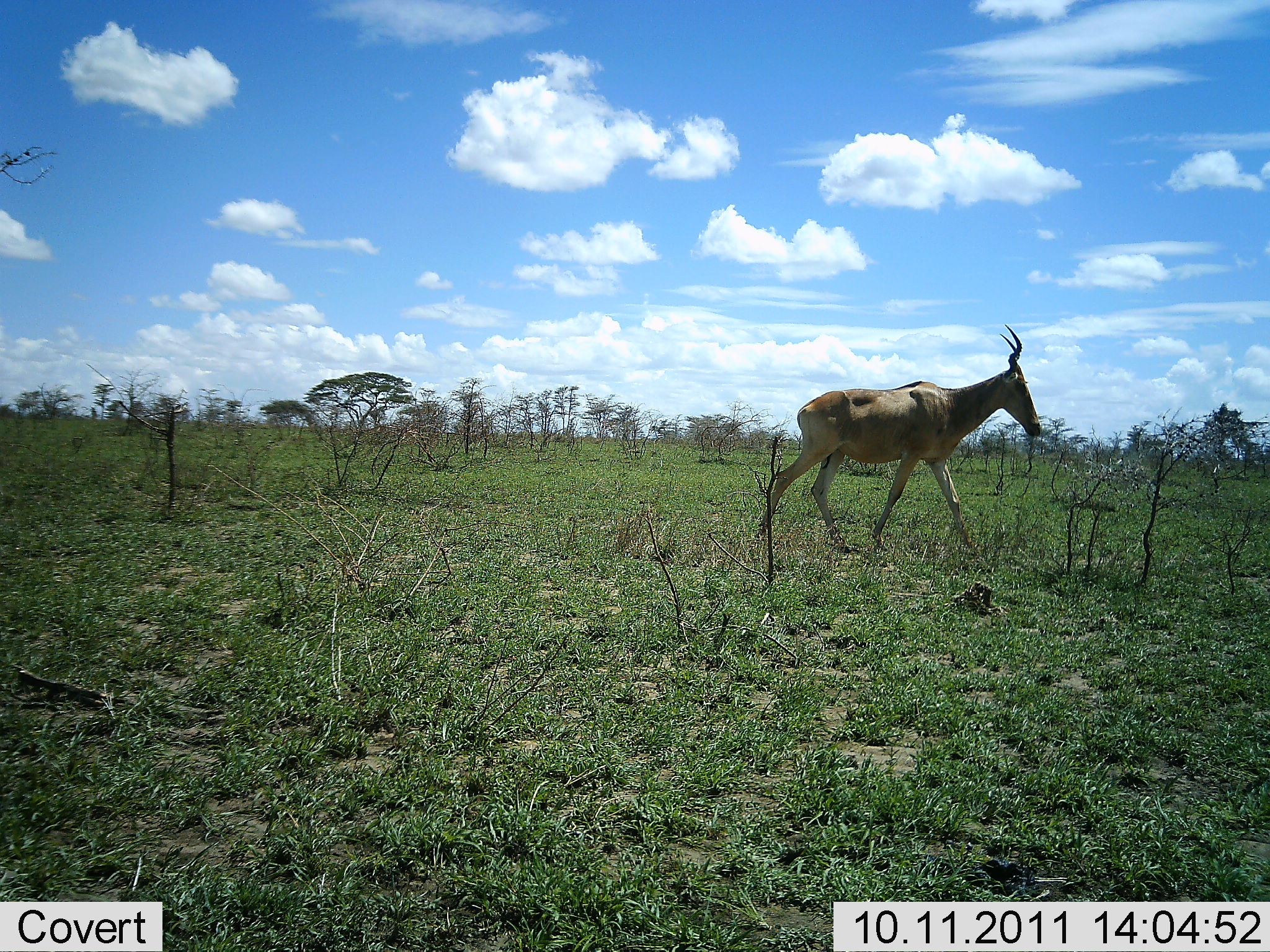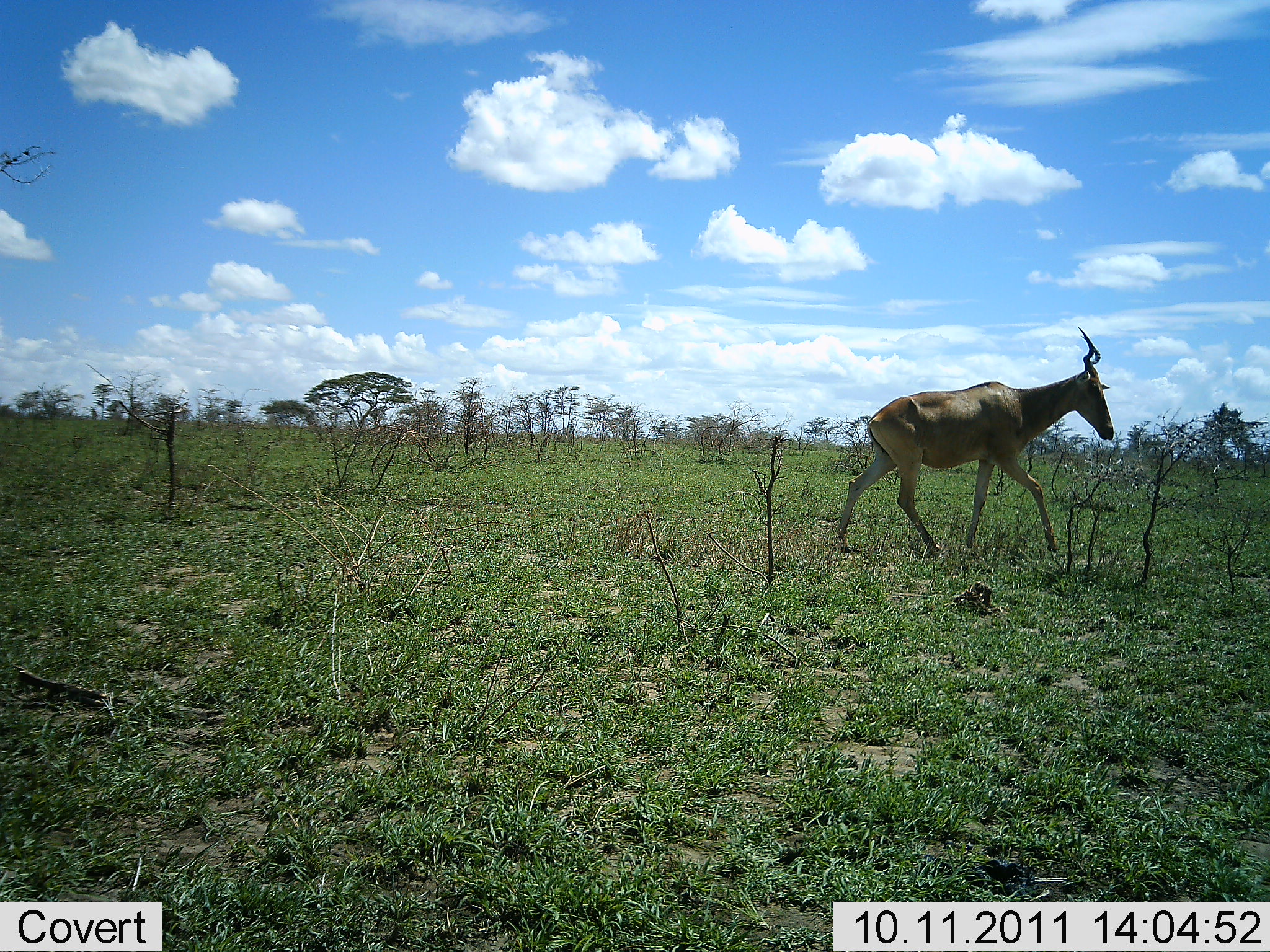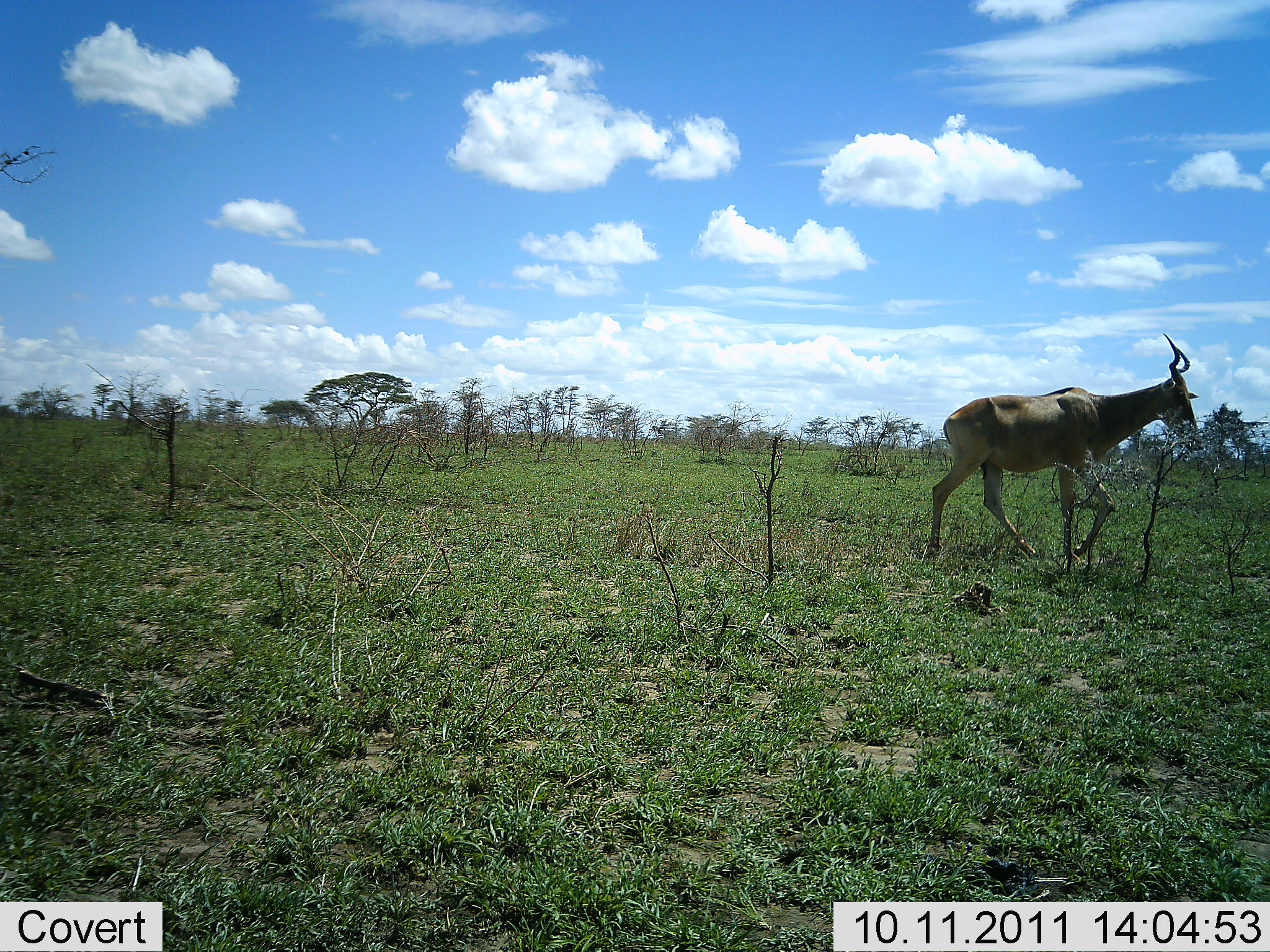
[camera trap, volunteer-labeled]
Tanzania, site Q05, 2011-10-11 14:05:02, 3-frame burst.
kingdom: Animalia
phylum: Chordata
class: Mammalia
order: Artiodactyla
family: Bovidae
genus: Alcelaphus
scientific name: Alcelaphus buselaphus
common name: hartebeest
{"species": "hartebeest (Alcelaphus buselaphus)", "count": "1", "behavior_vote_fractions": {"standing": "12%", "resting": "0%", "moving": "94%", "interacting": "0%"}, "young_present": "0%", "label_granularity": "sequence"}